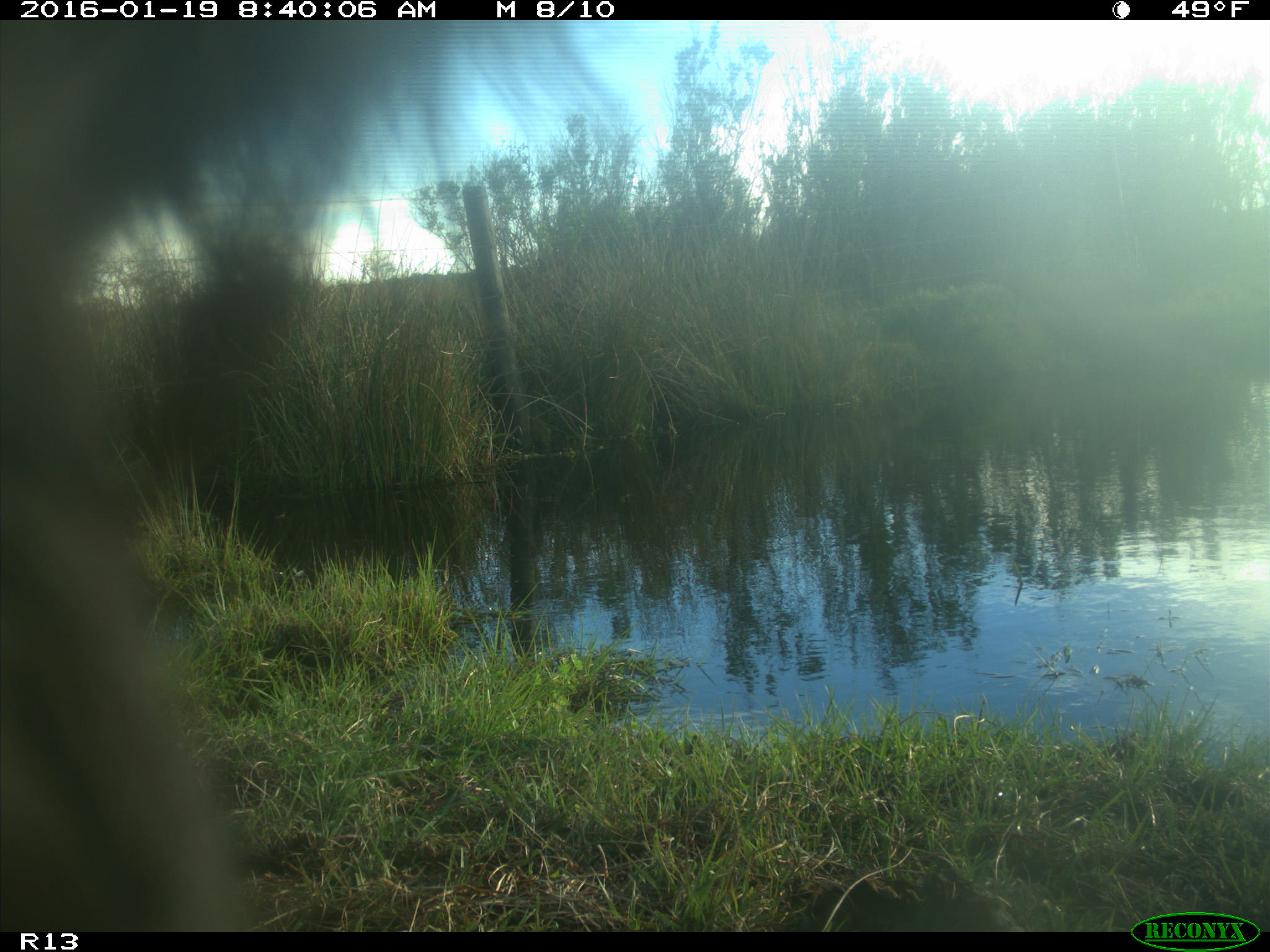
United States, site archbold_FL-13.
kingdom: Animalia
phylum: Chordata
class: Mammalia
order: Artiodactyla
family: Bovidae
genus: Bos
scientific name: Bos taurus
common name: domestic cow